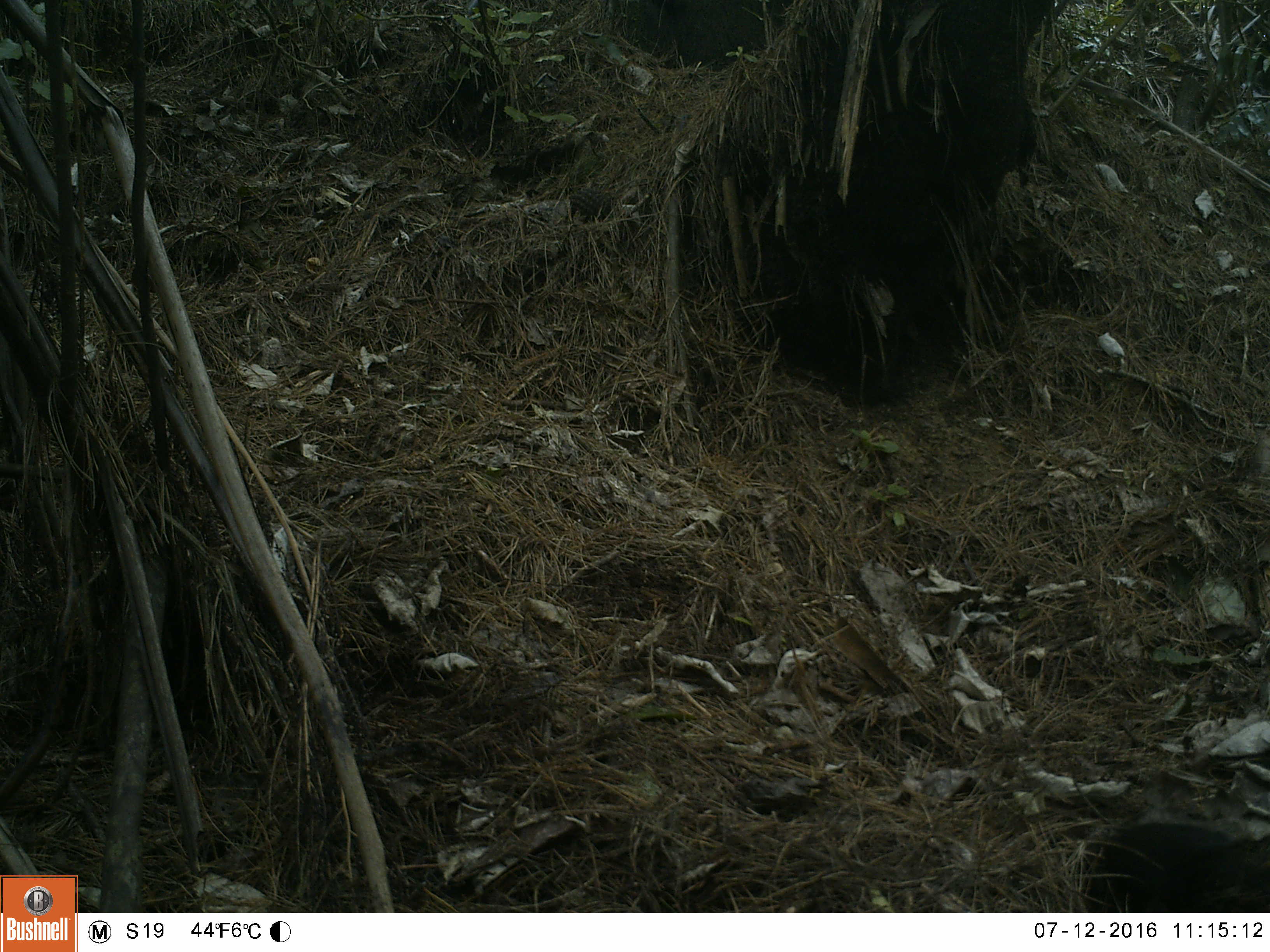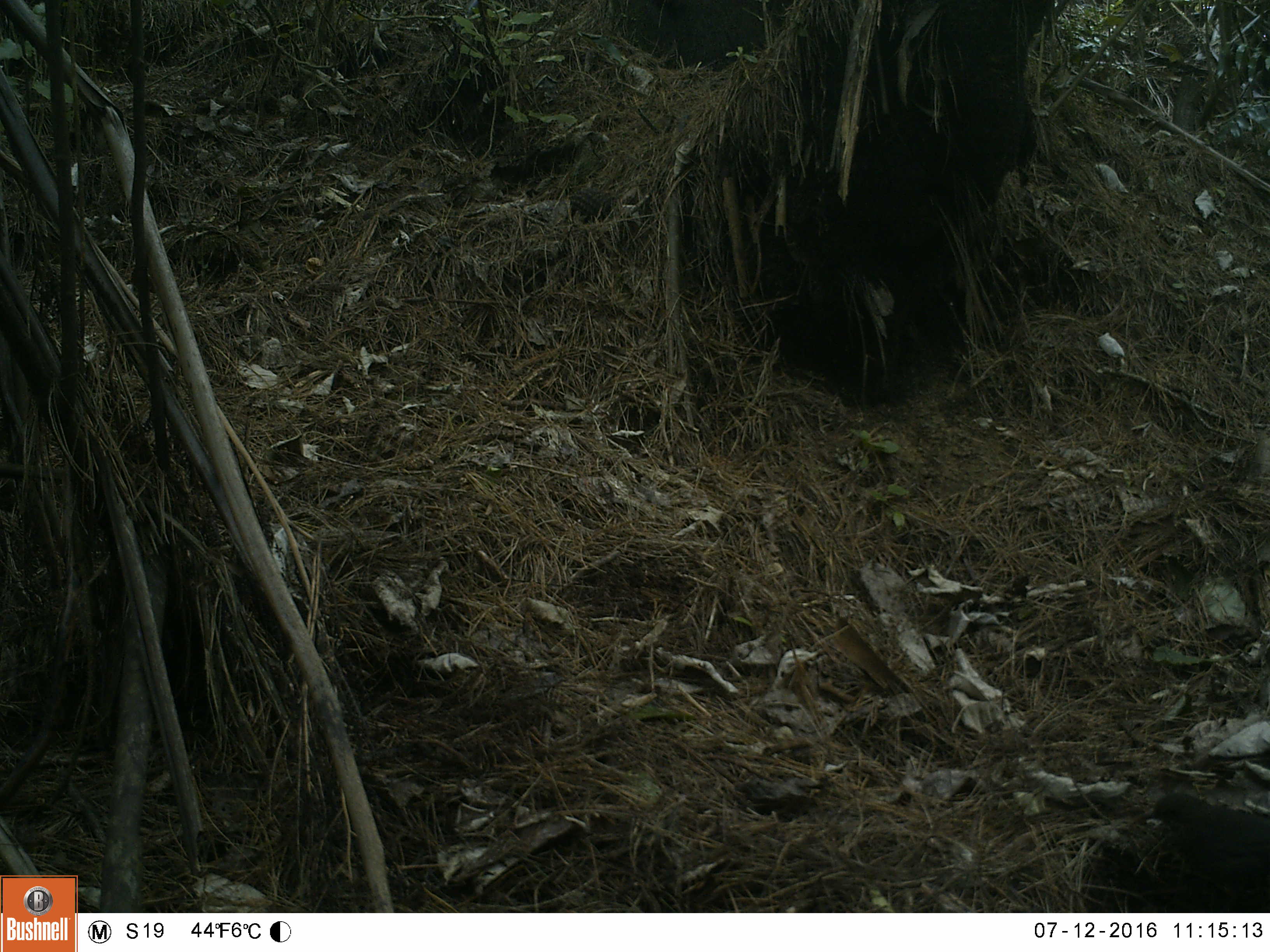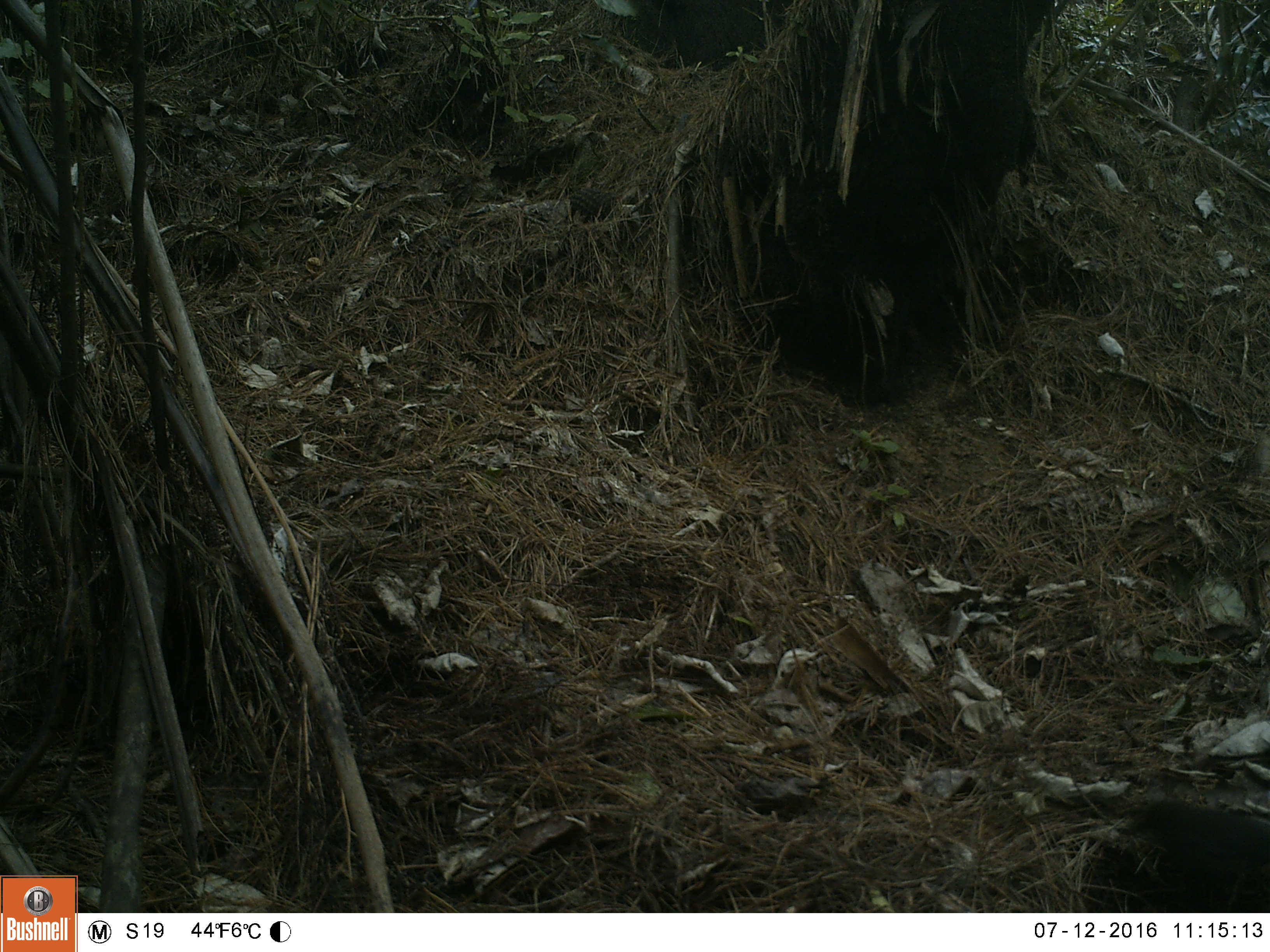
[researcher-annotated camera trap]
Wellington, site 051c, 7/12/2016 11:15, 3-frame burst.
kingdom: Animalia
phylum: Chordata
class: Aves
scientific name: Aves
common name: bird